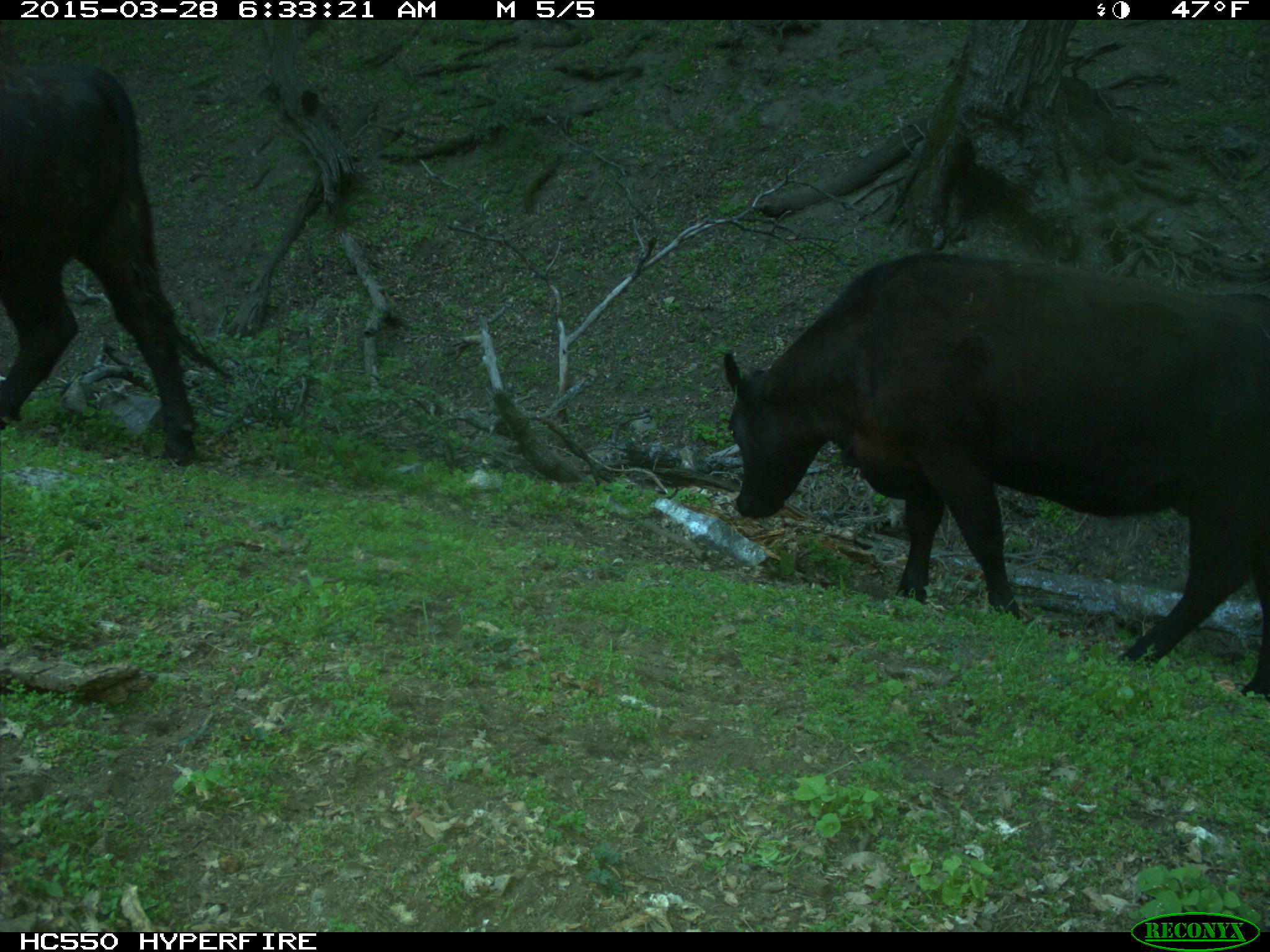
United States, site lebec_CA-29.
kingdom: Animalia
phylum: Chordata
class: Mammalia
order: Artiodactyla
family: Bovidae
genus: Bos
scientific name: Bos taurus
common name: domestic cow